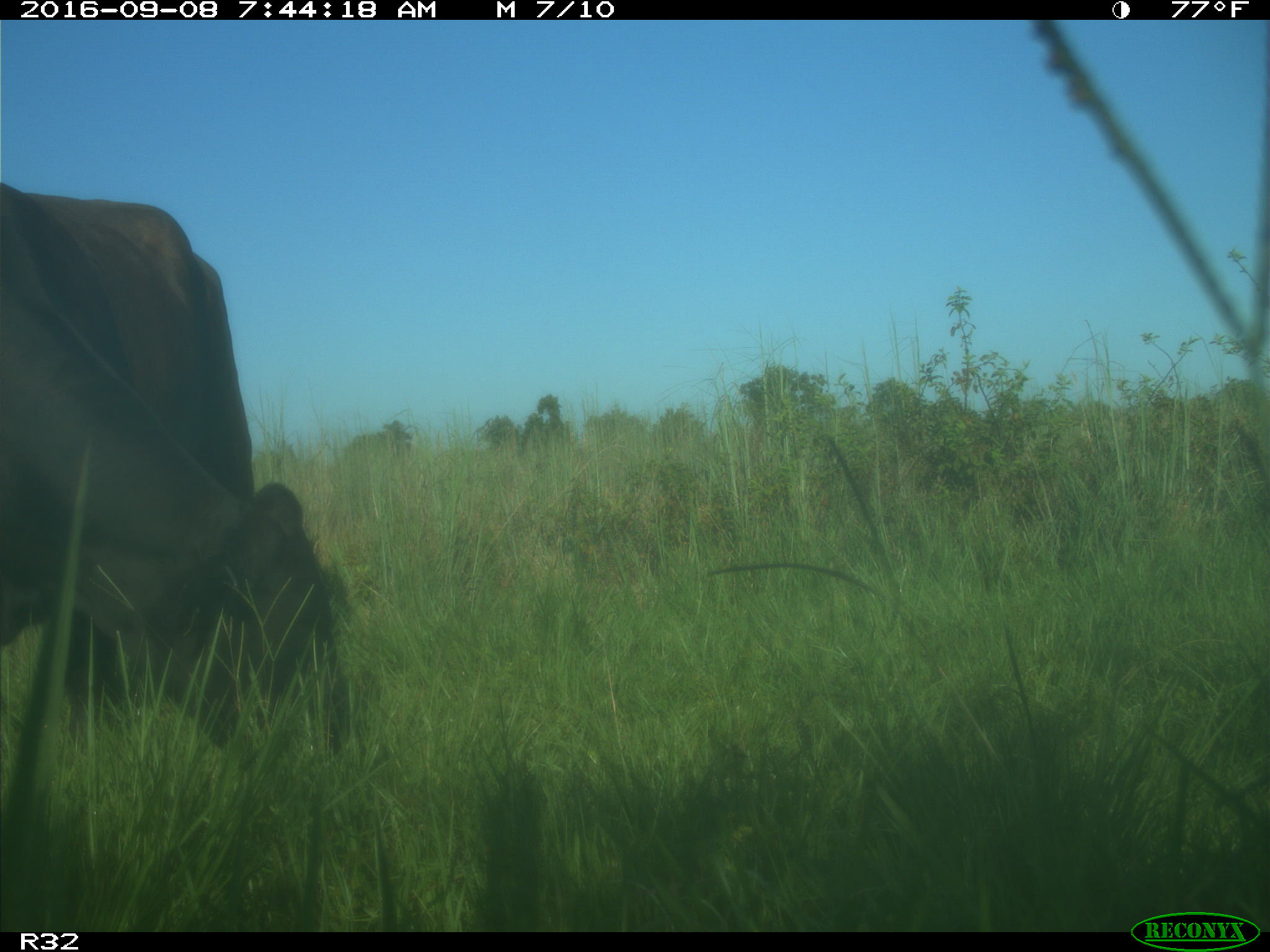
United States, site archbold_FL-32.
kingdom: Animalia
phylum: Chordata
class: Mammalia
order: Artiodactyla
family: Bovidae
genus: Bos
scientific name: Bos taurus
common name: domestic cow